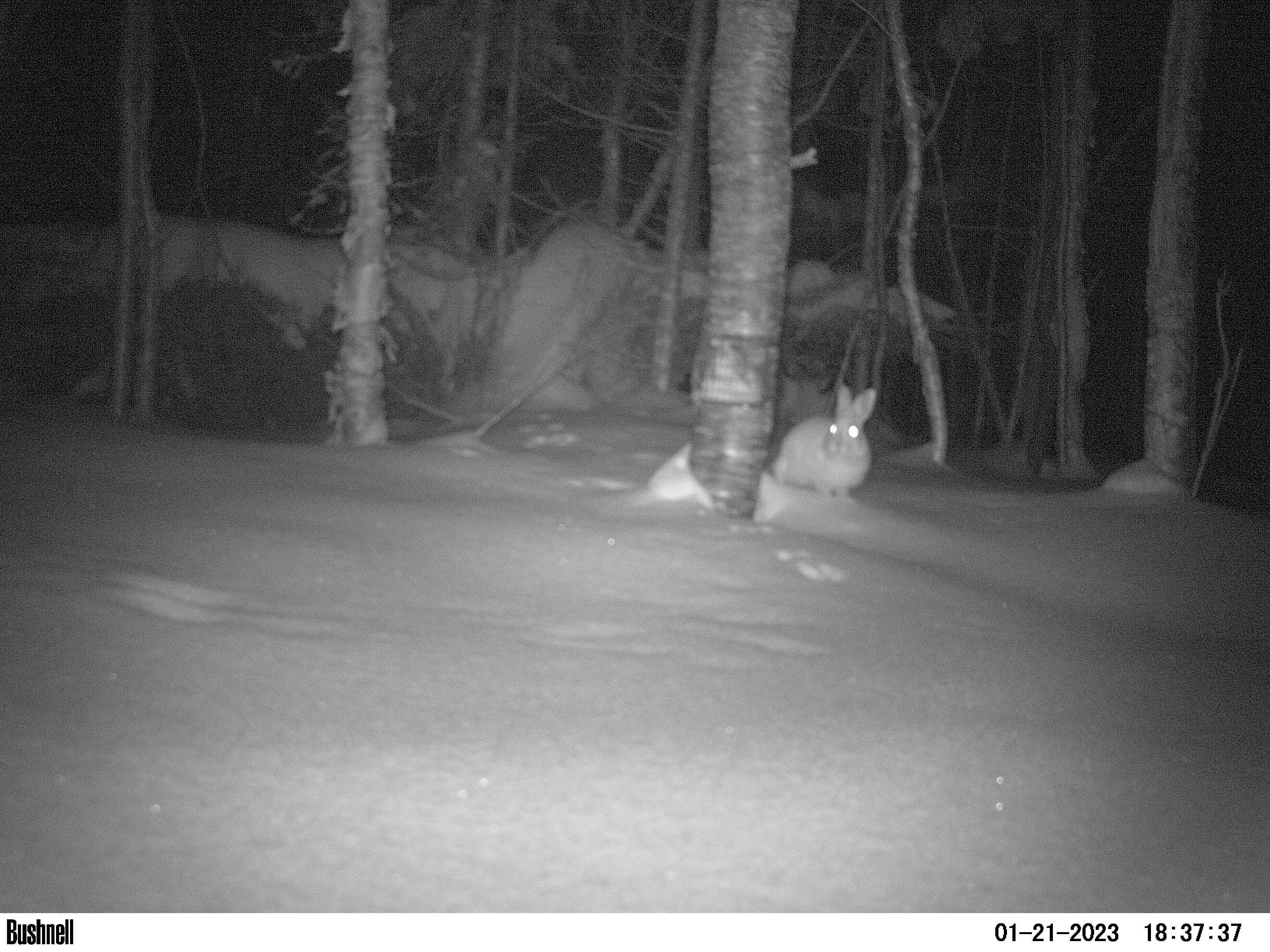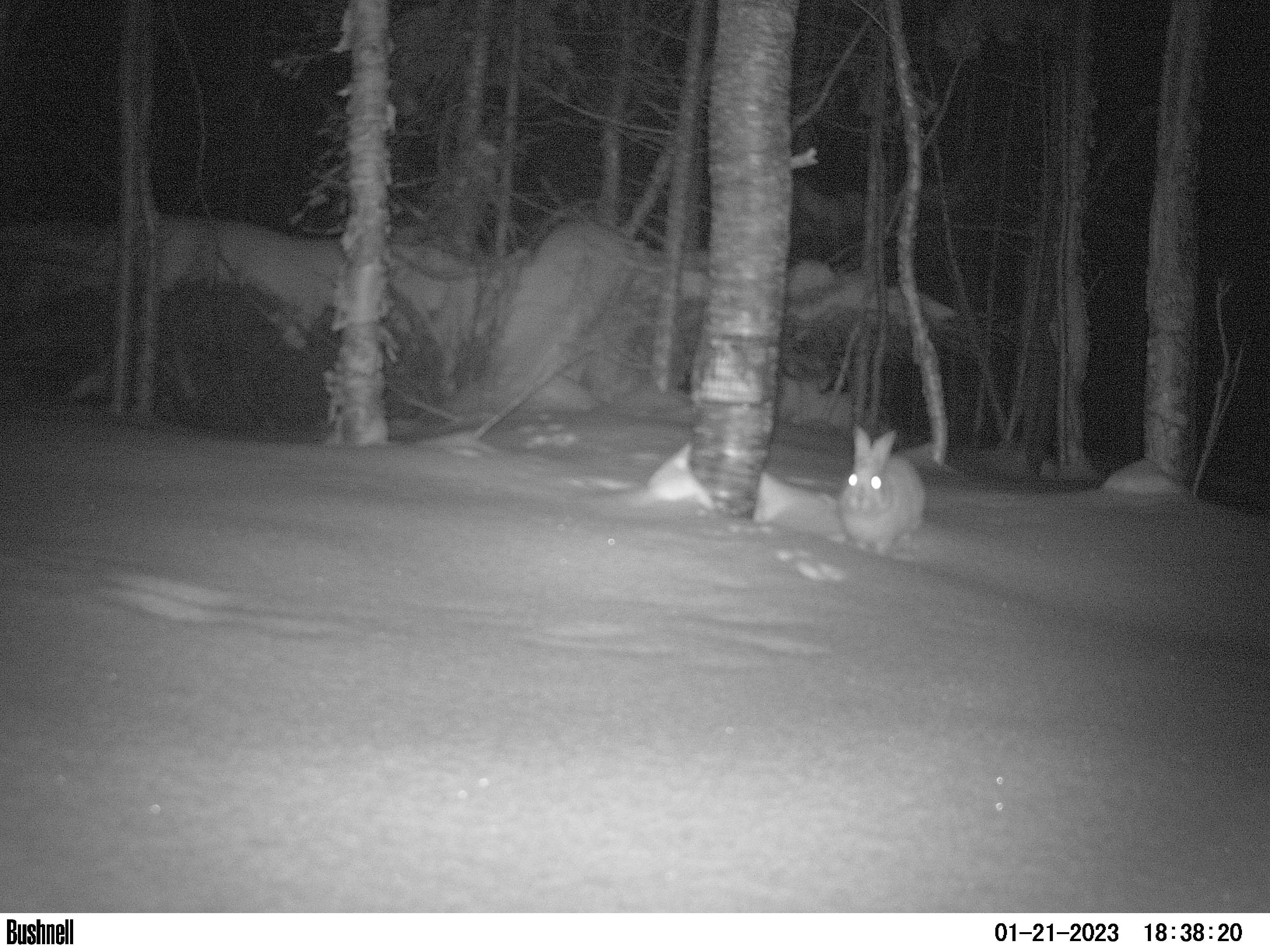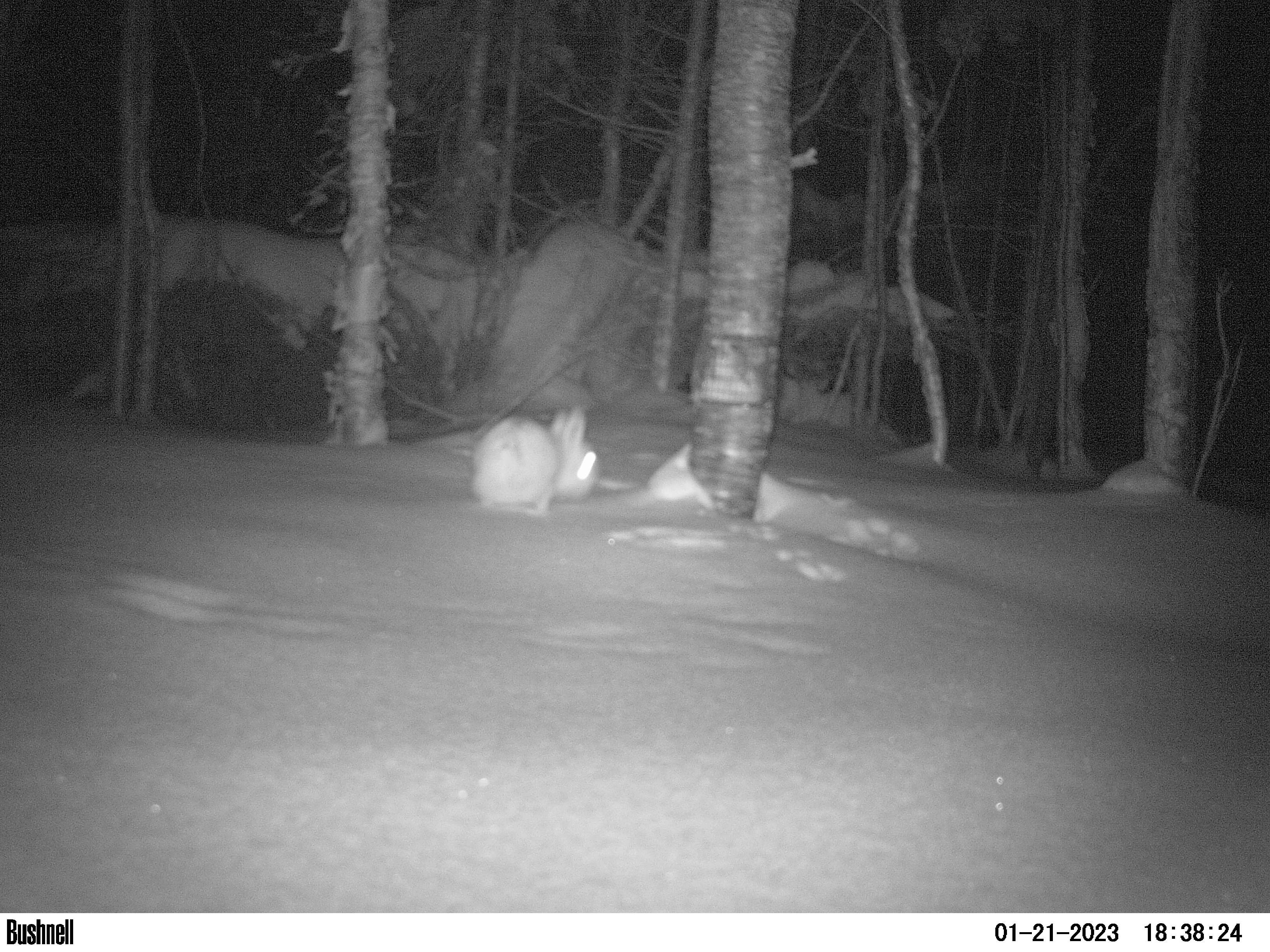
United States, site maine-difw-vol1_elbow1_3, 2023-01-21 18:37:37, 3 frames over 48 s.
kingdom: Animalia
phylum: Chordata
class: Mammalia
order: Lagomorpha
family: Leporidae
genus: Lepus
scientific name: Lepus americanus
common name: snowshoe hare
Snowshoe hare (Lepus americanus).